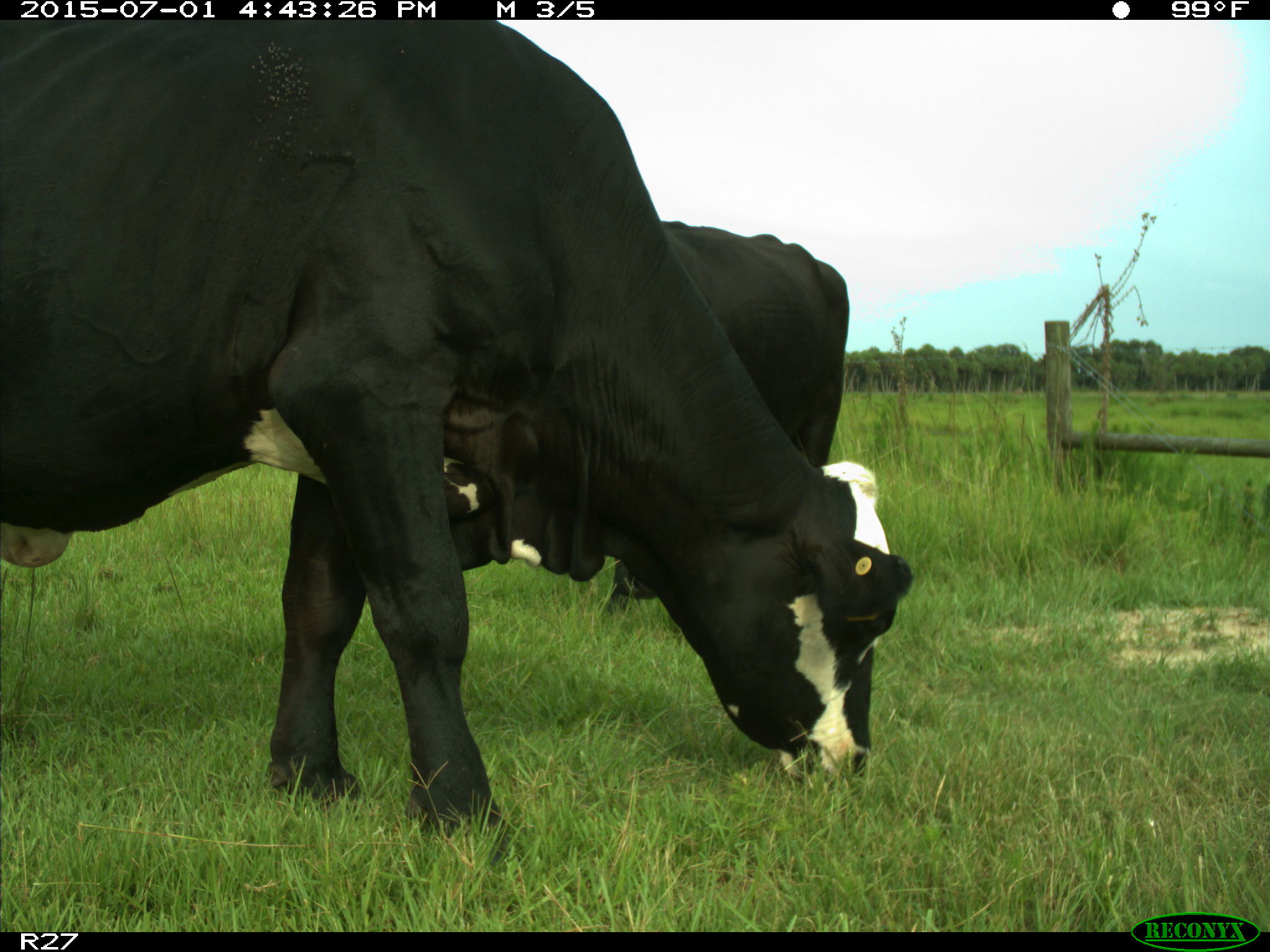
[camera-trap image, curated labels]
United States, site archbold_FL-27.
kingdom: Animalia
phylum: Chordata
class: Mammalia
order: Artiodactyla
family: Bovidae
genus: Bos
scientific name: Bos taurus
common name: domestic cow